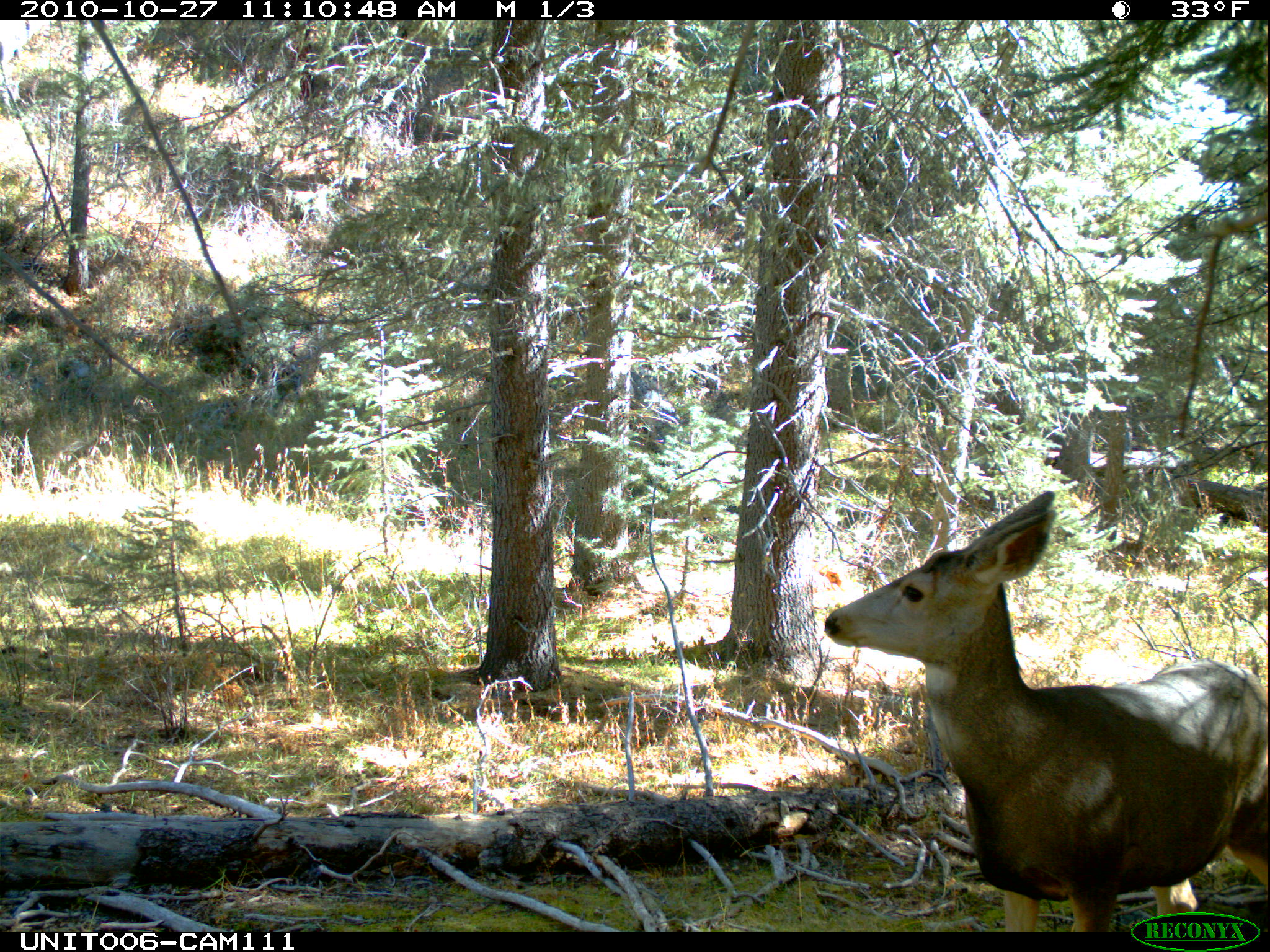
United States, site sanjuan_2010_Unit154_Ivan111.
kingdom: Animalia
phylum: Chordata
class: Mammalia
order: Artiodactyla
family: Cervidae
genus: Odocoileus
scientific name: Odocoileus hemionus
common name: mule deer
Odocoileus hemionus (mule deer).